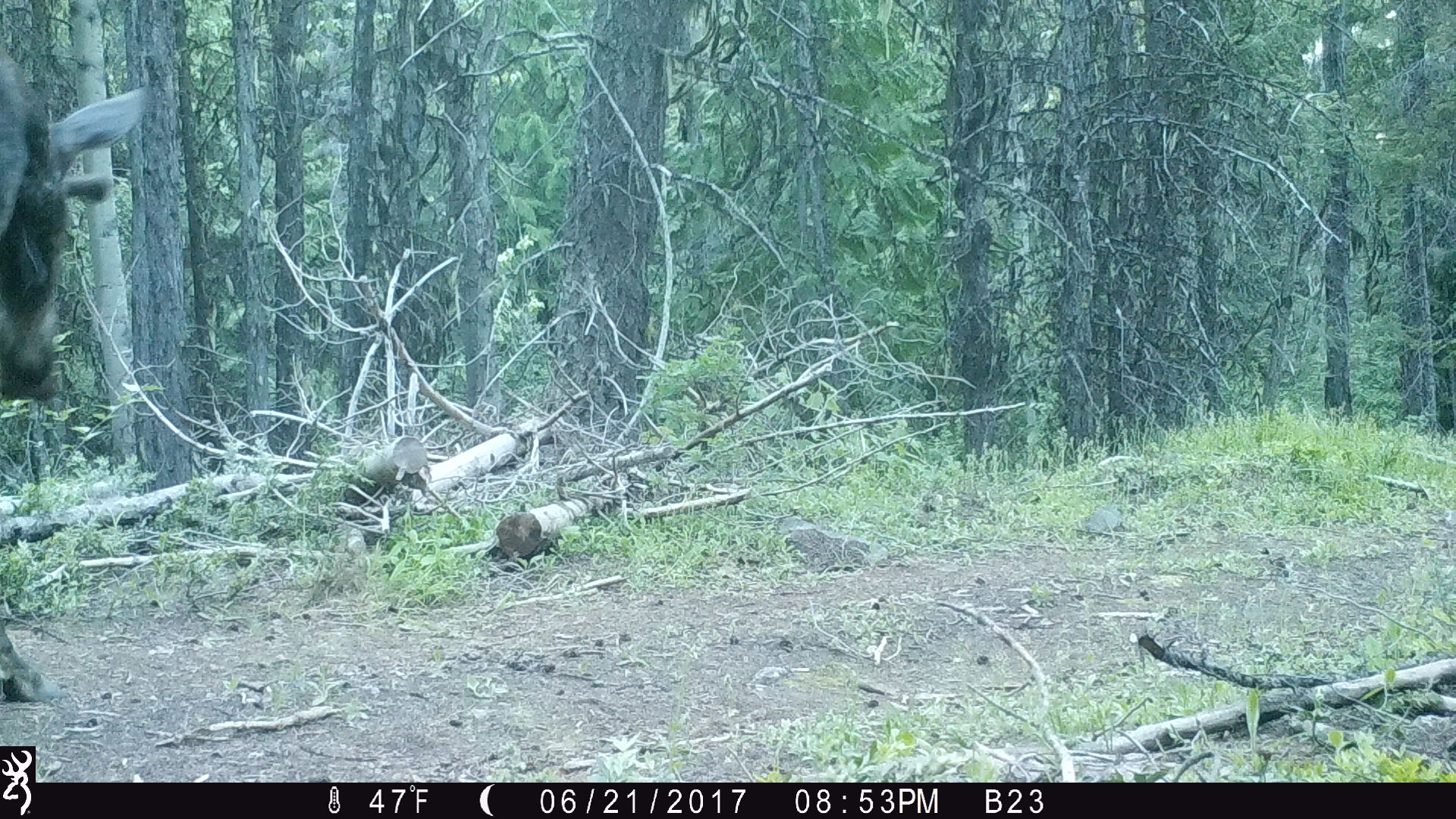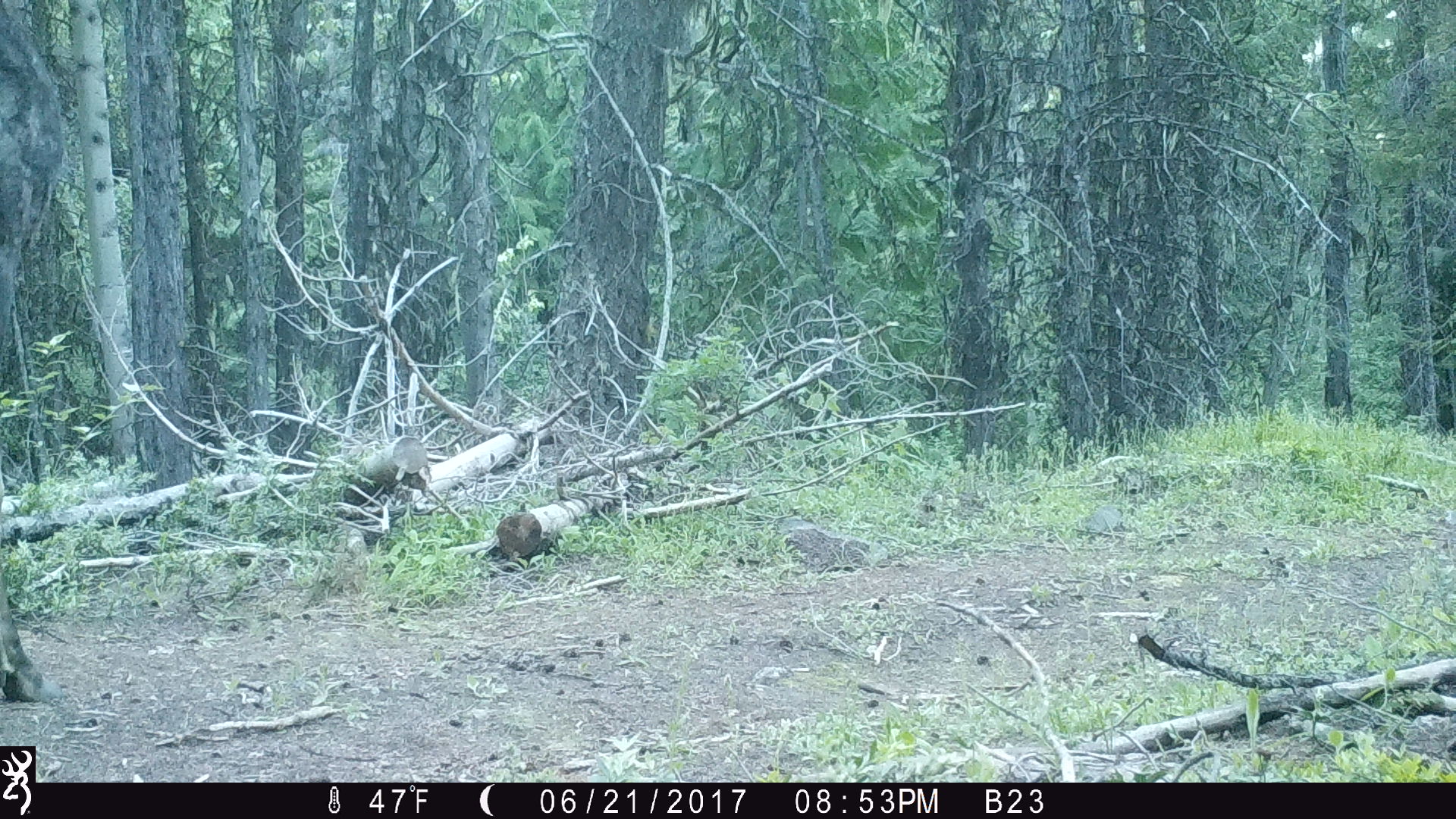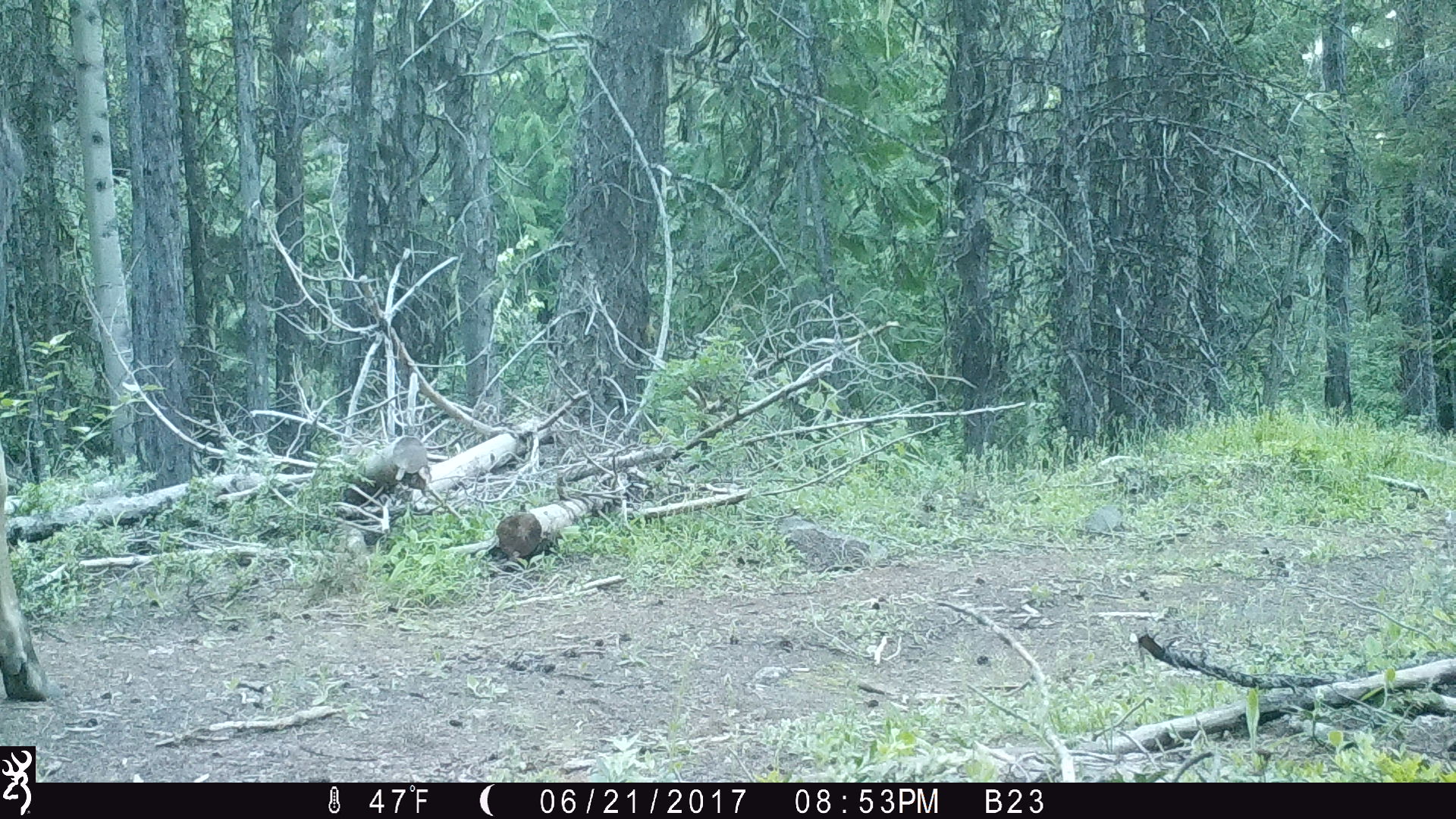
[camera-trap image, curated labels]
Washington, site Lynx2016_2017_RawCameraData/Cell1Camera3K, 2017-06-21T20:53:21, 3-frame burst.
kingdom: Animalia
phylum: Chordata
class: Mammalia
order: Artiodactyla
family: Cervidae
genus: Alces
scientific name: Alces alces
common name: moose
Alces alces (moose). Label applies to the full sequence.